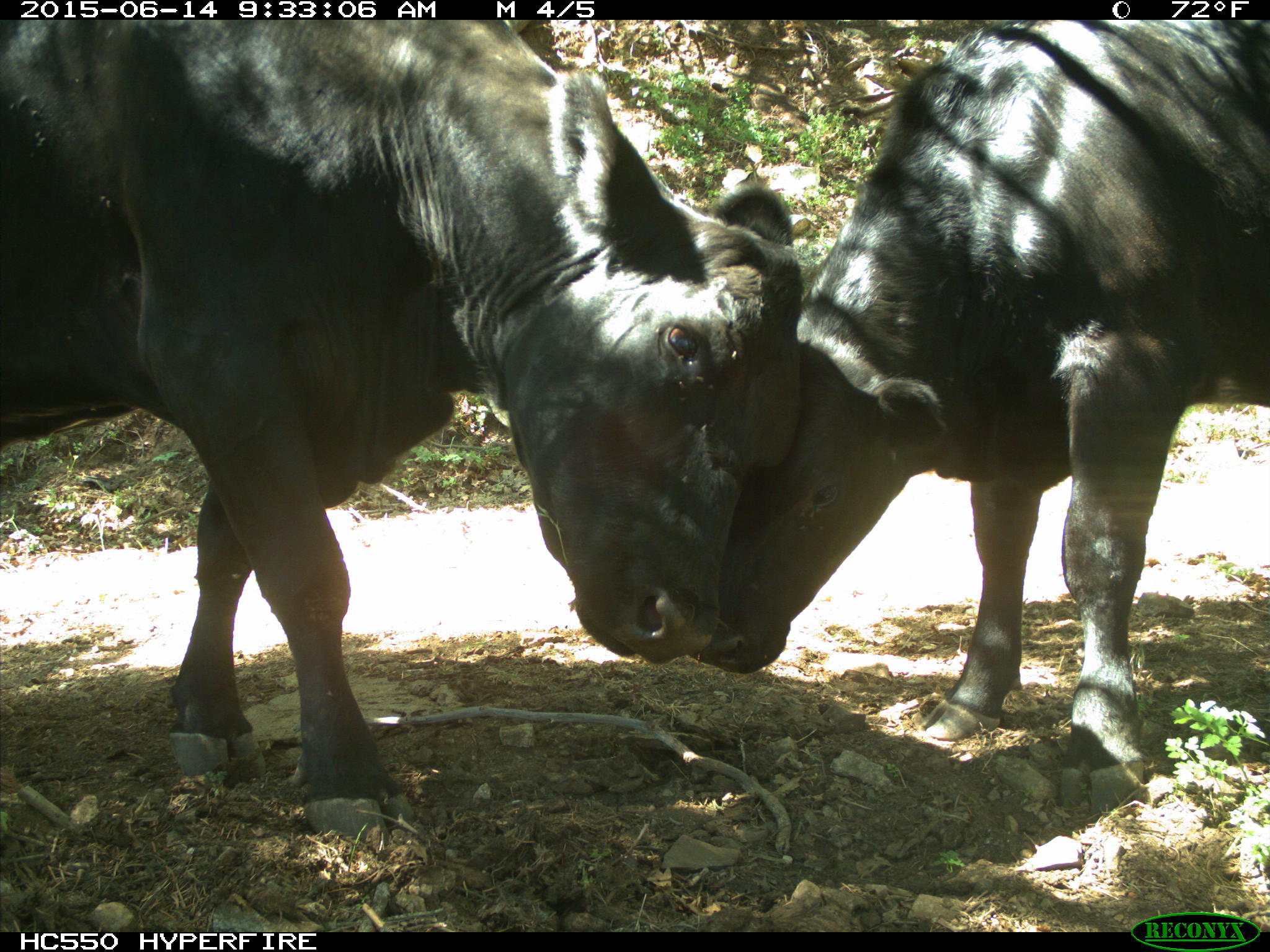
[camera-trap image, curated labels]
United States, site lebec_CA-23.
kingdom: Animalia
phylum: Chordata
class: Mammalia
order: Artiodactyla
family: Bovidae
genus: Bos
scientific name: Bos taurus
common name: domestic cow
Bos taurus (domestic cow).